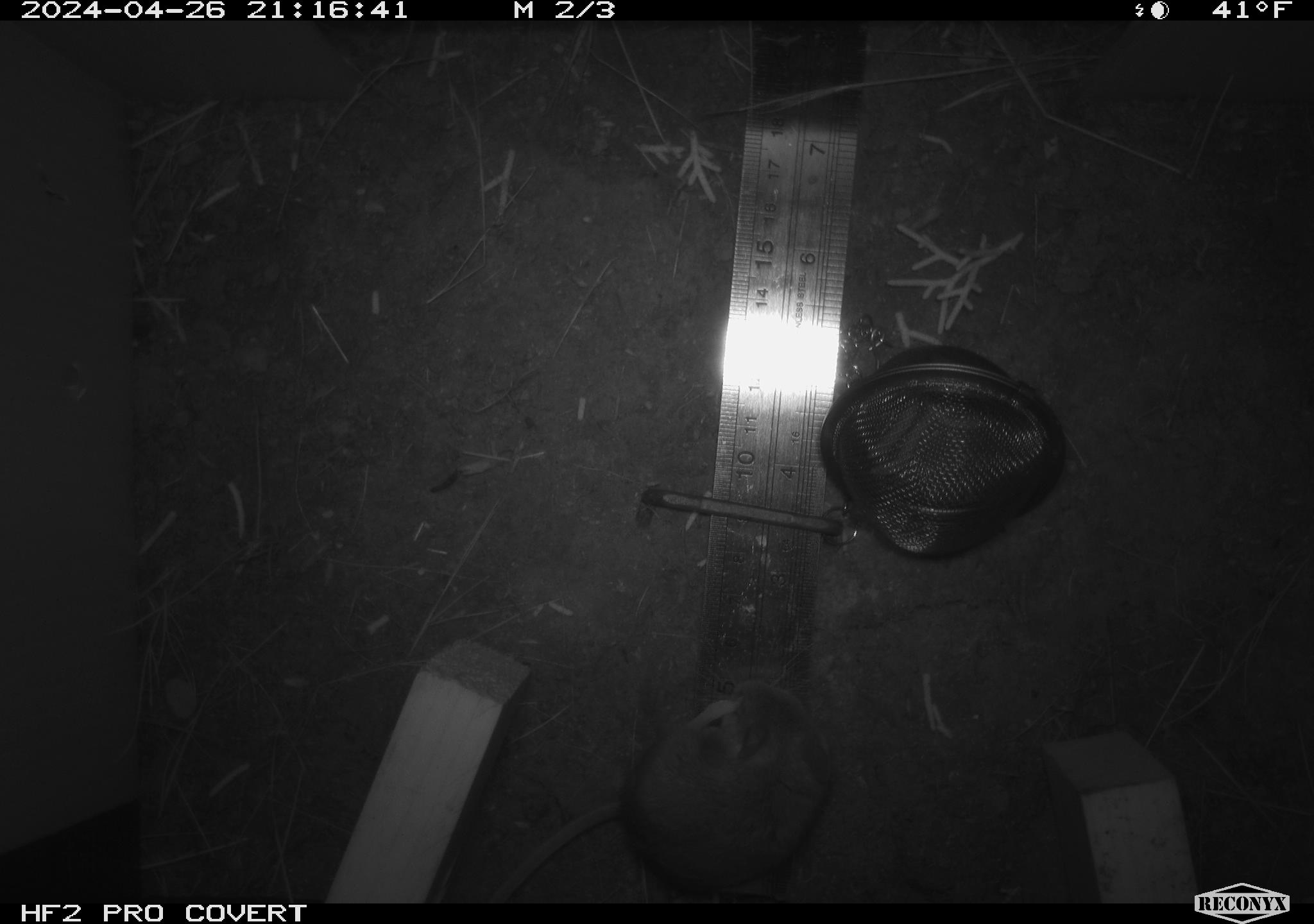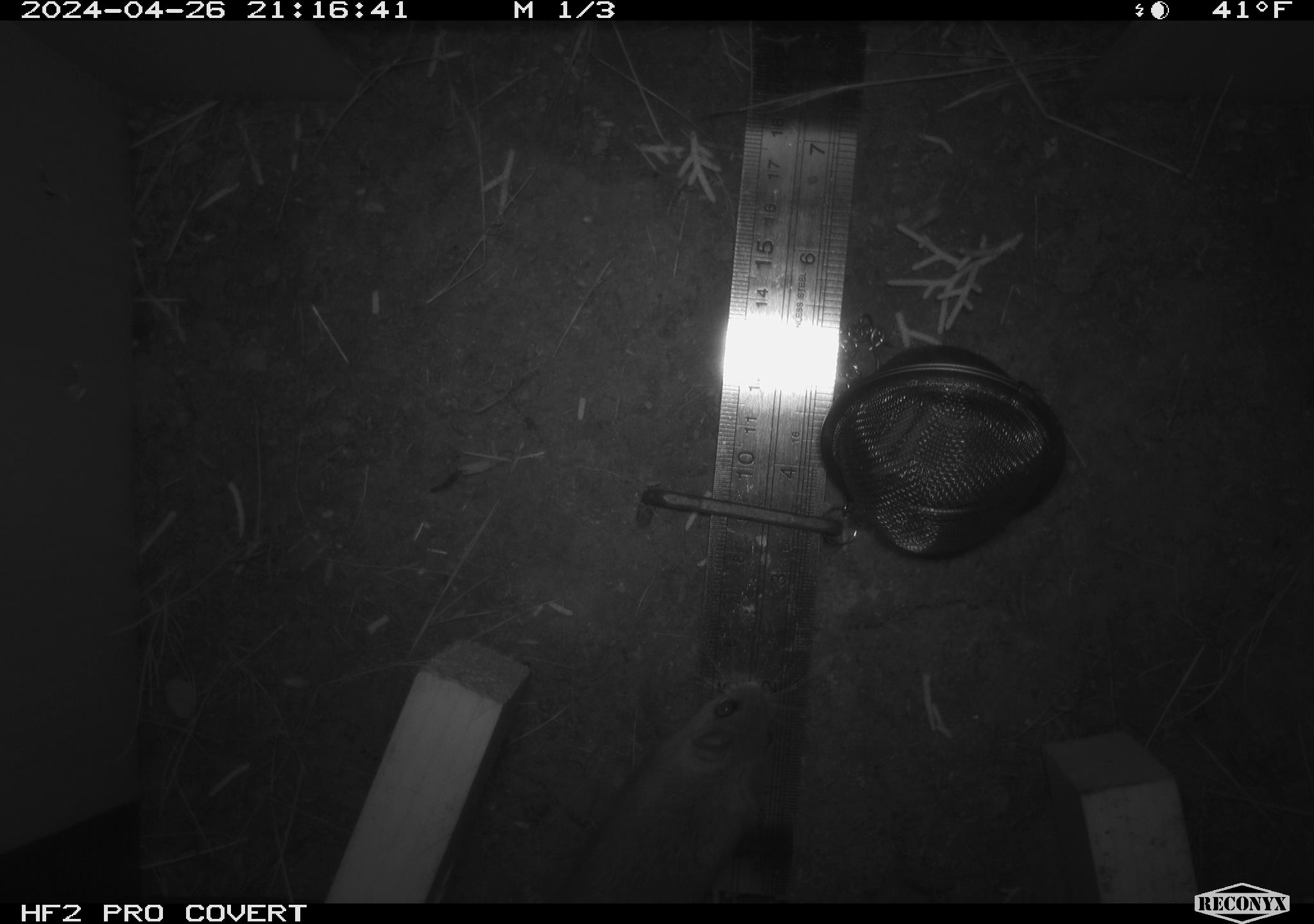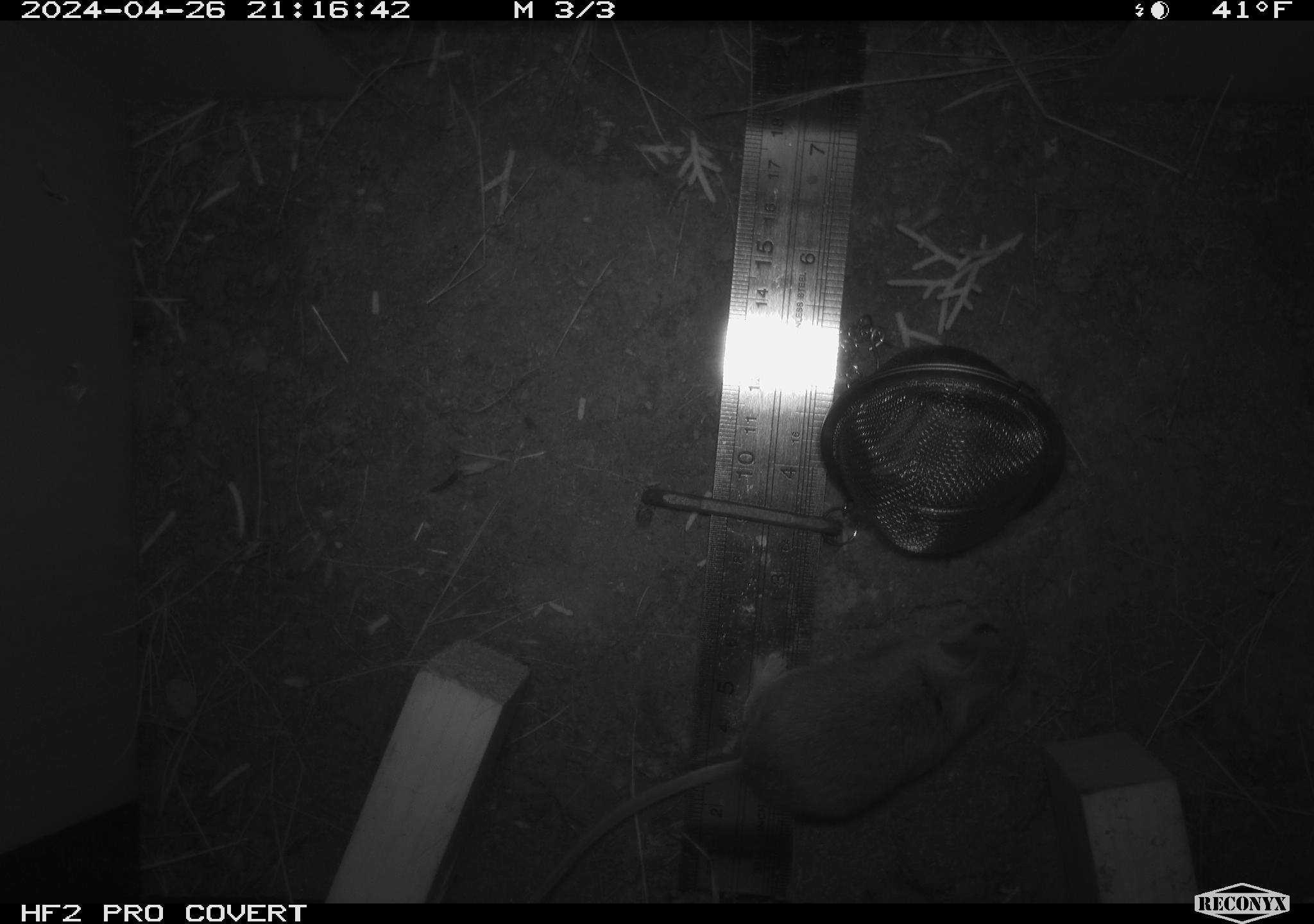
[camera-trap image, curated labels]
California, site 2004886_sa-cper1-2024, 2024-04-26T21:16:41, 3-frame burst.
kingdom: Animalia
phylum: Chordata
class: Mammalia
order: Rodentia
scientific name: Rodentia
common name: rodent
Rodent (Rodentia).